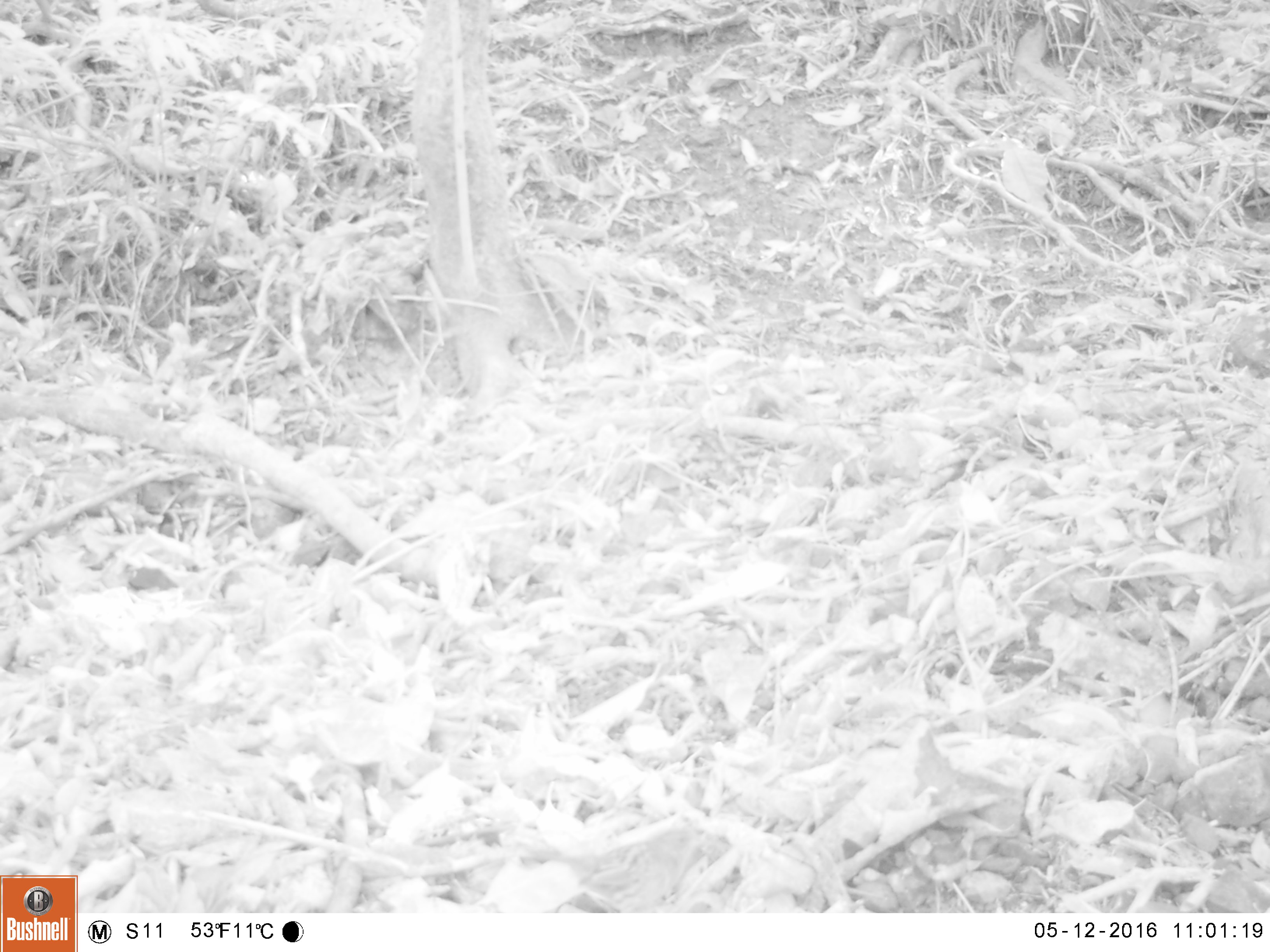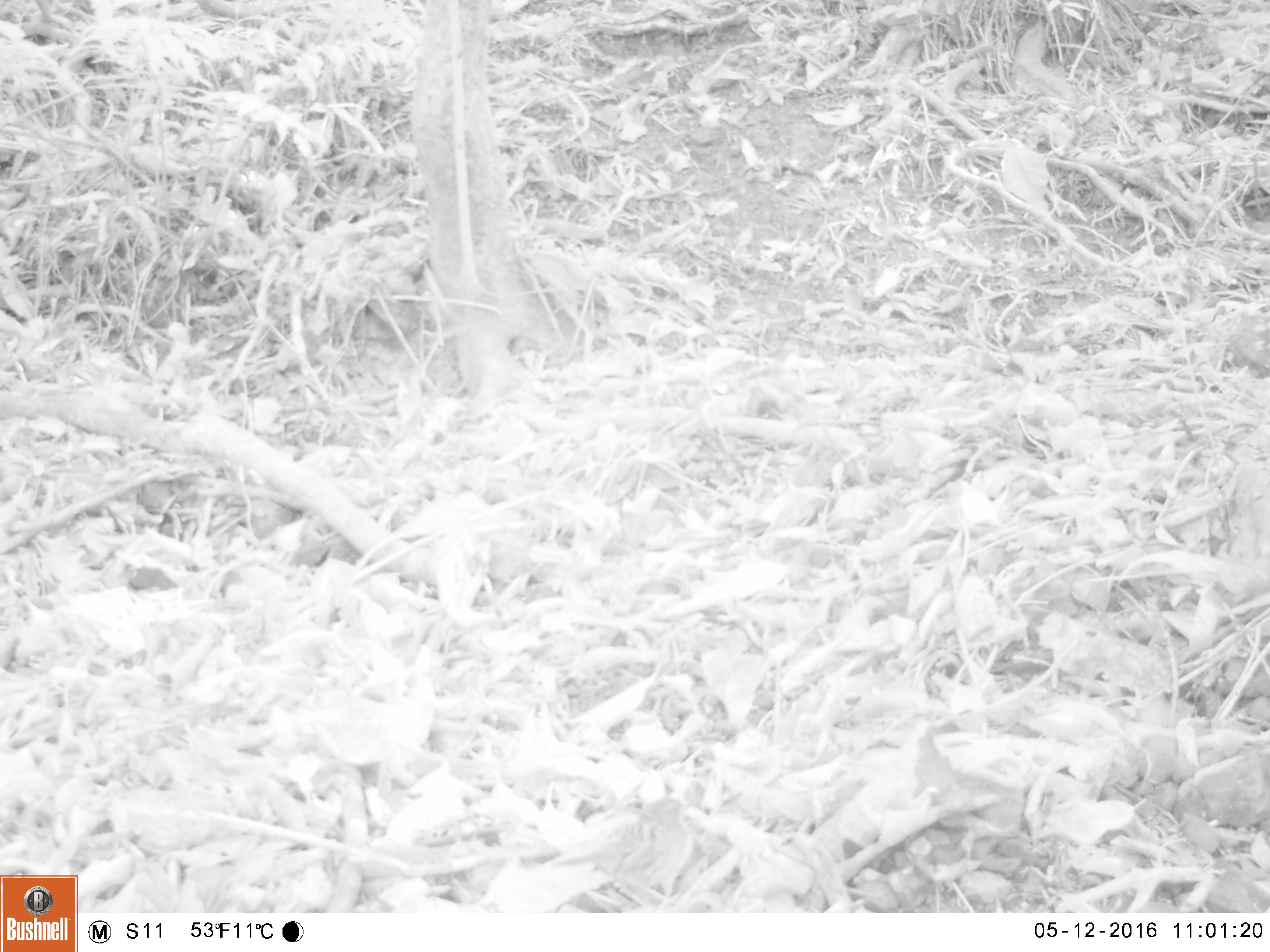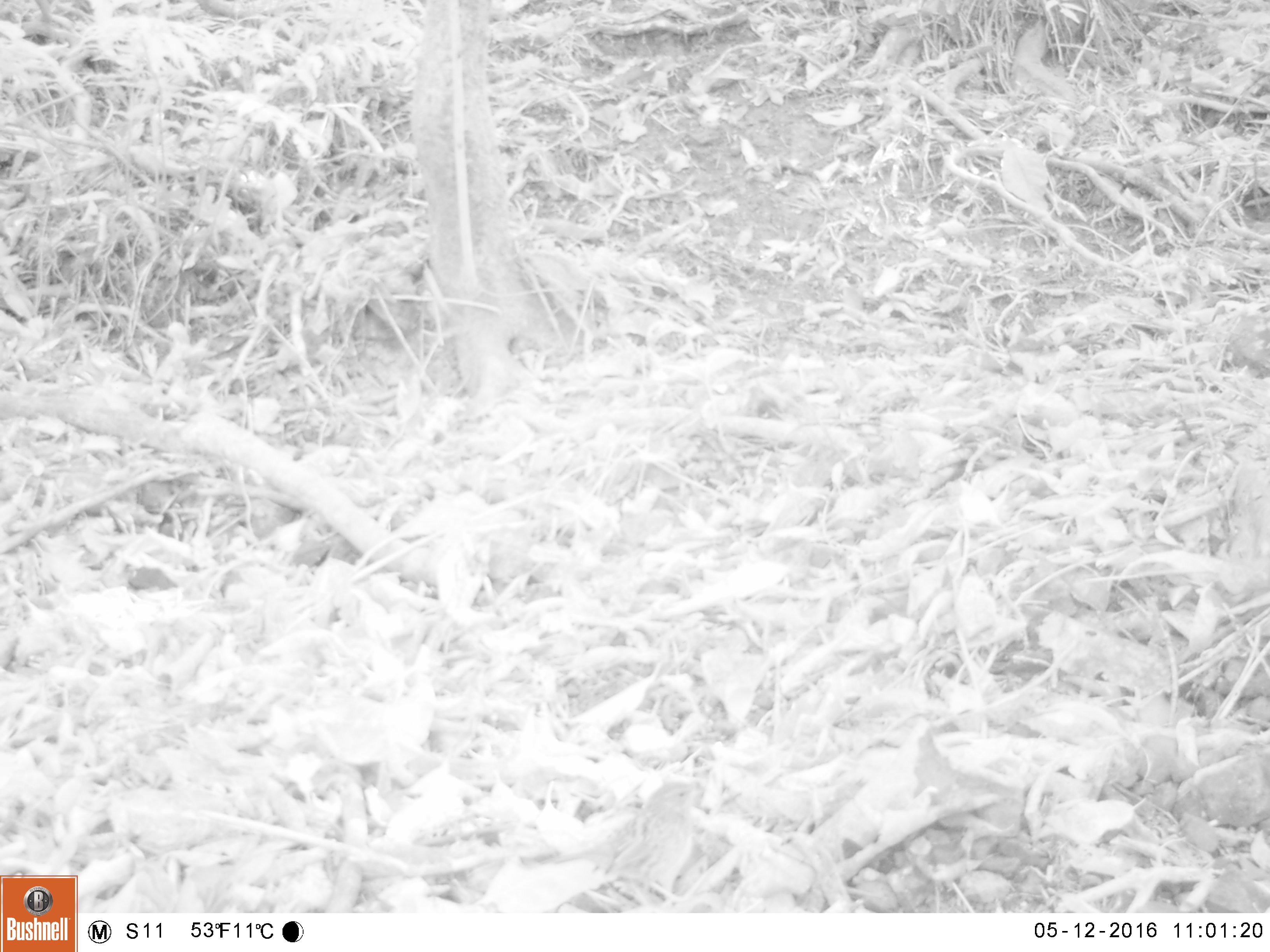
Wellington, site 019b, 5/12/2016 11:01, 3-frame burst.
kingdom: Animalia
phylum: Chordata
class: Aves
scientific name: Aves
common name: bird